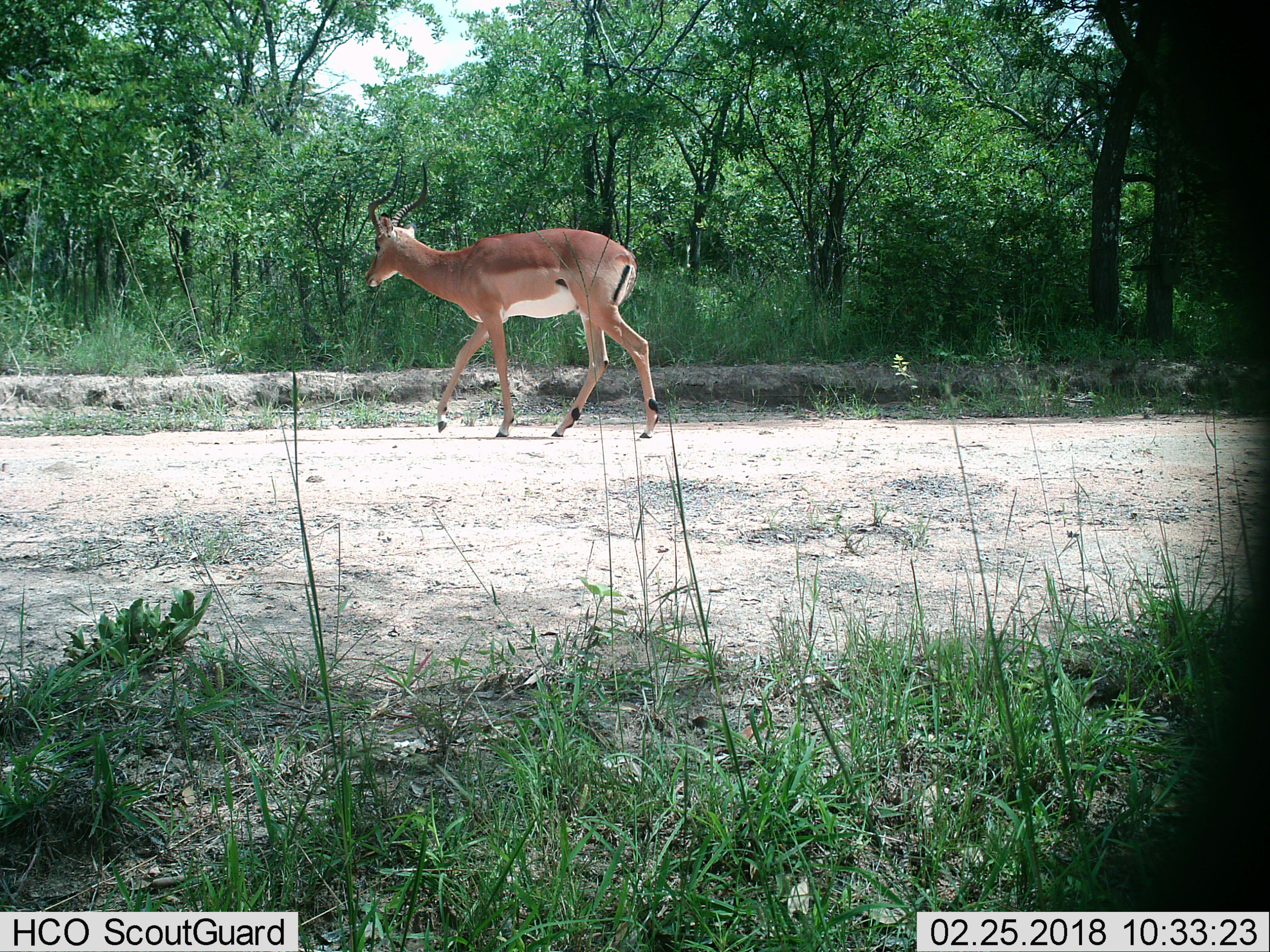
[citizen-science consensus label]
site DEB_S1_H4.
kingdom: Animalia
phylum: Chordata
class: Mammalia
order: Artiodactyla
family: Bovidae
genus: Aepyceros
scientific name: Aepyceros melampus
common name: impala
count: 1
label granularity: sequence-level